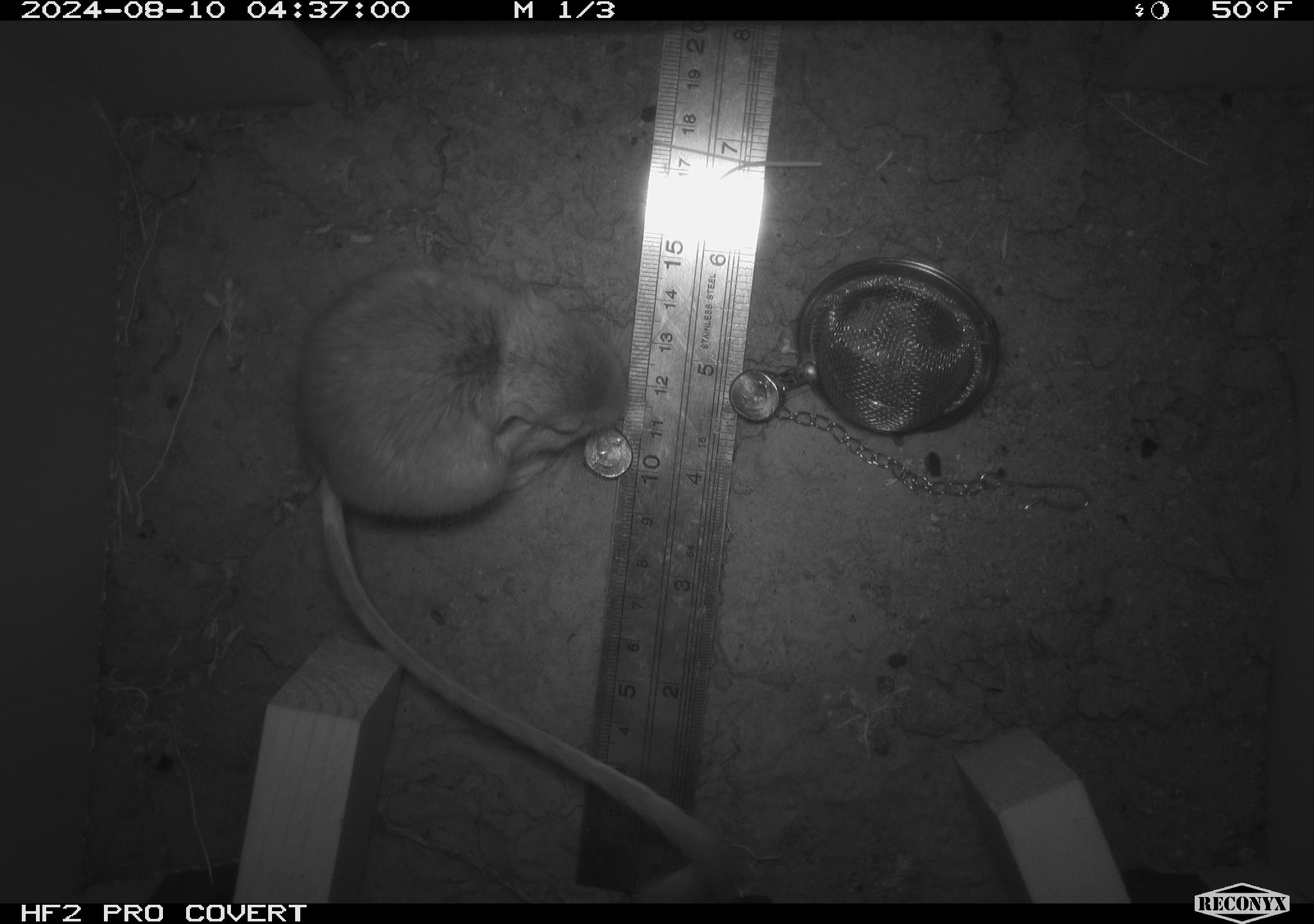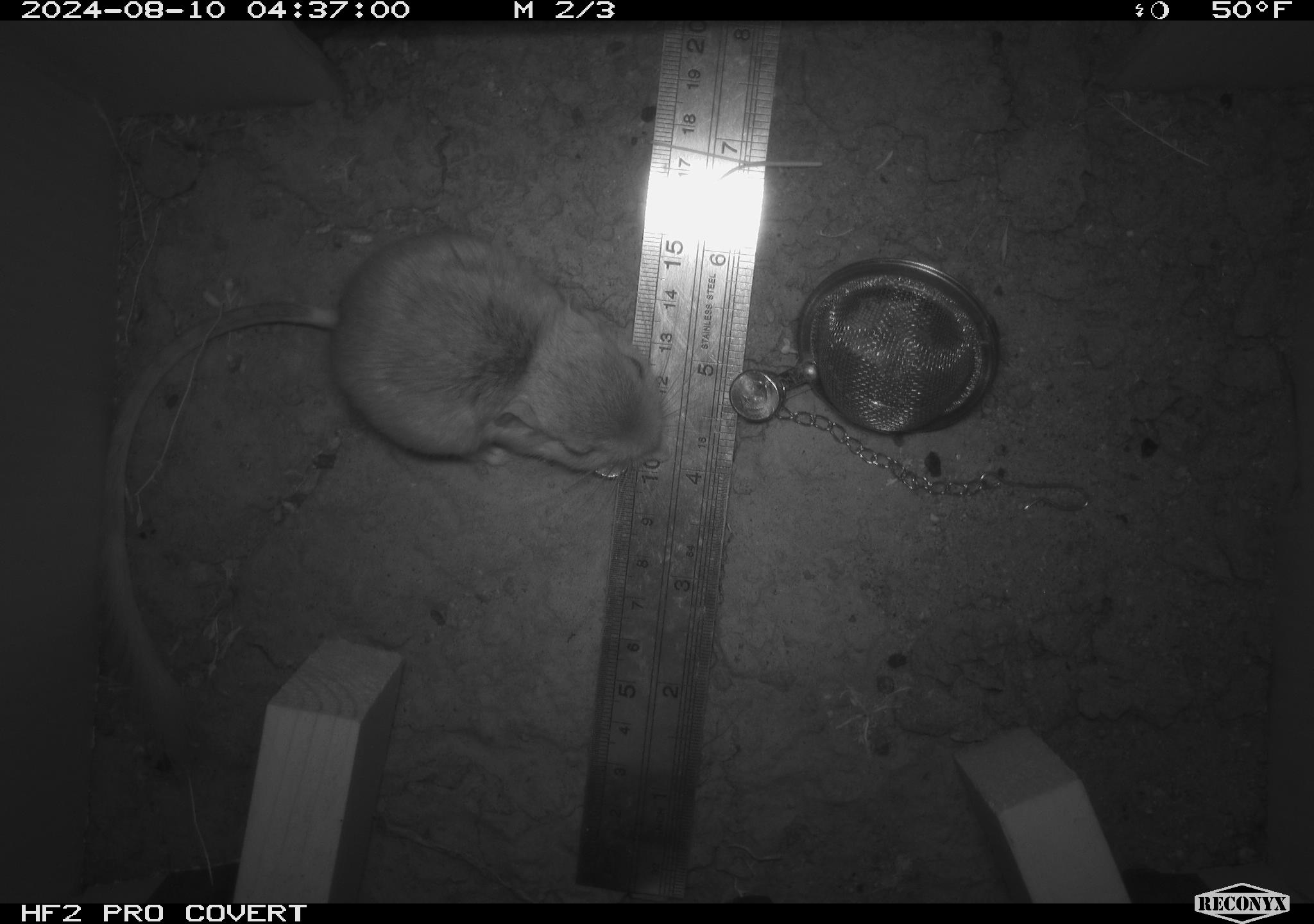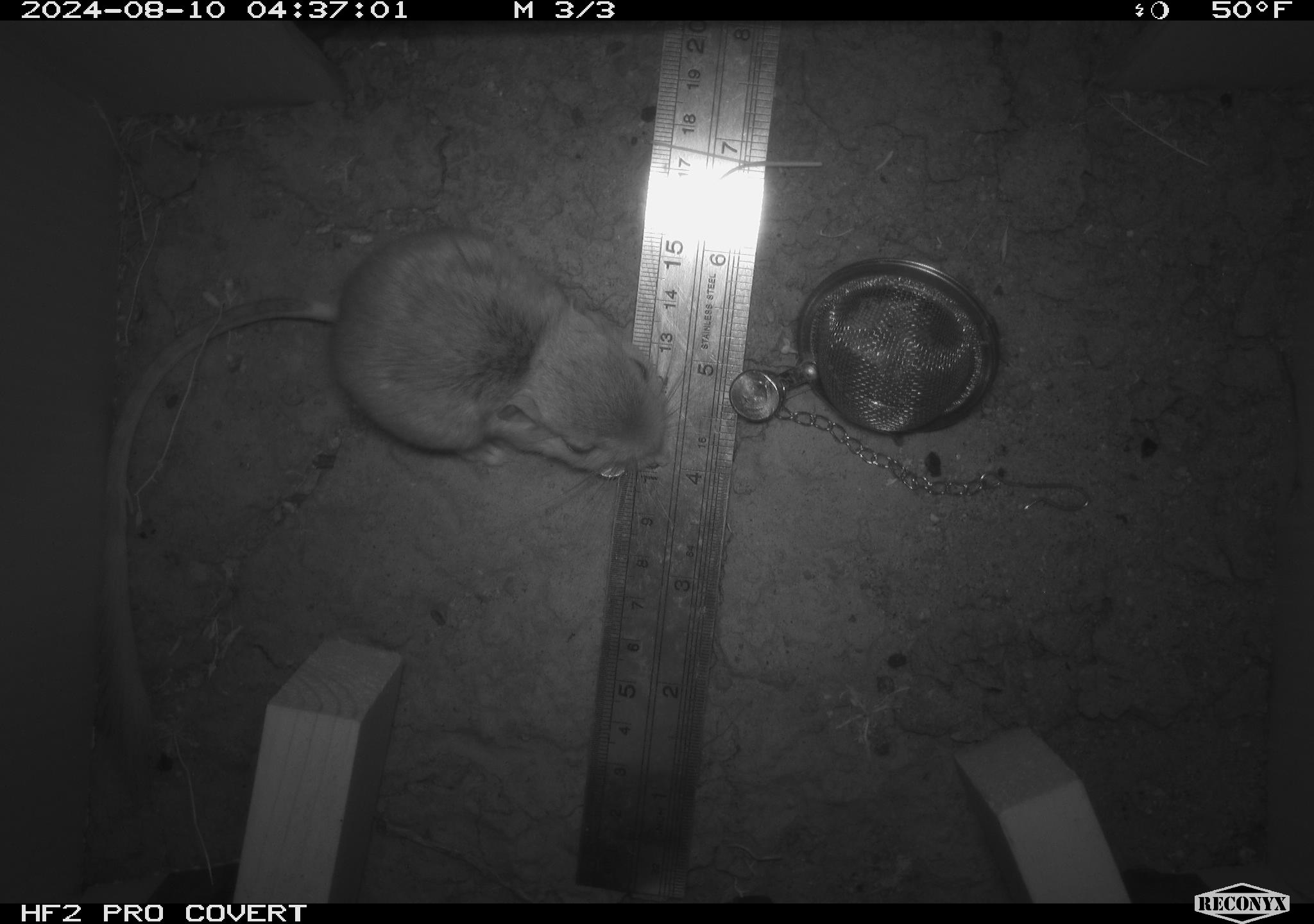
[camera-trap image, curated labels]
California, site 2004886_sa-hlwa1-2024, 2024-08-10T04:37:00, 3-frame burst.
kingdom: Animalia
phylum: Chordata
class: Mammalia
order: Rodentia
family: Heteromyidae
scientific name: Heteromyidae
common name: kangaroo rats and pocket mice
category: heteromyidae family